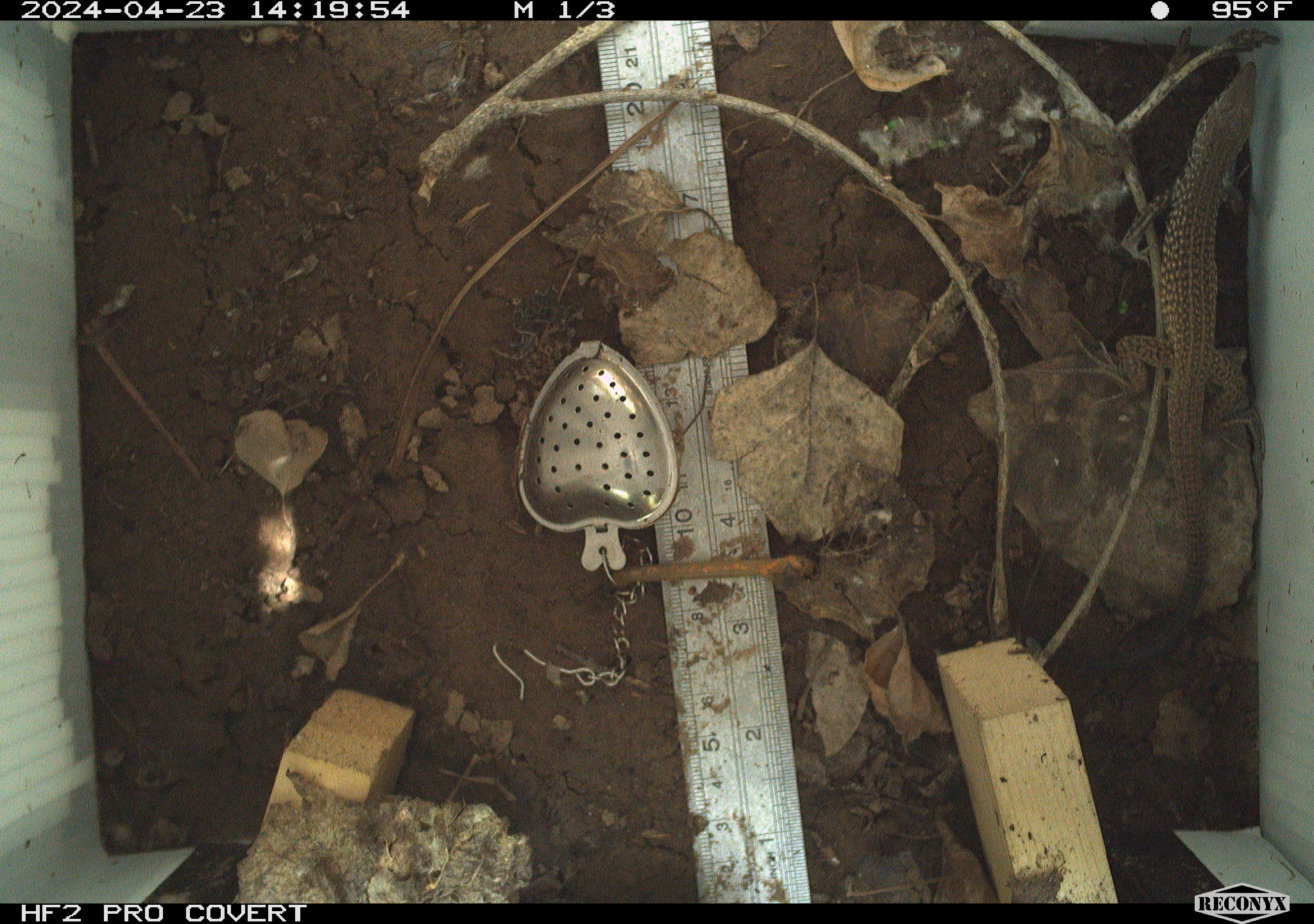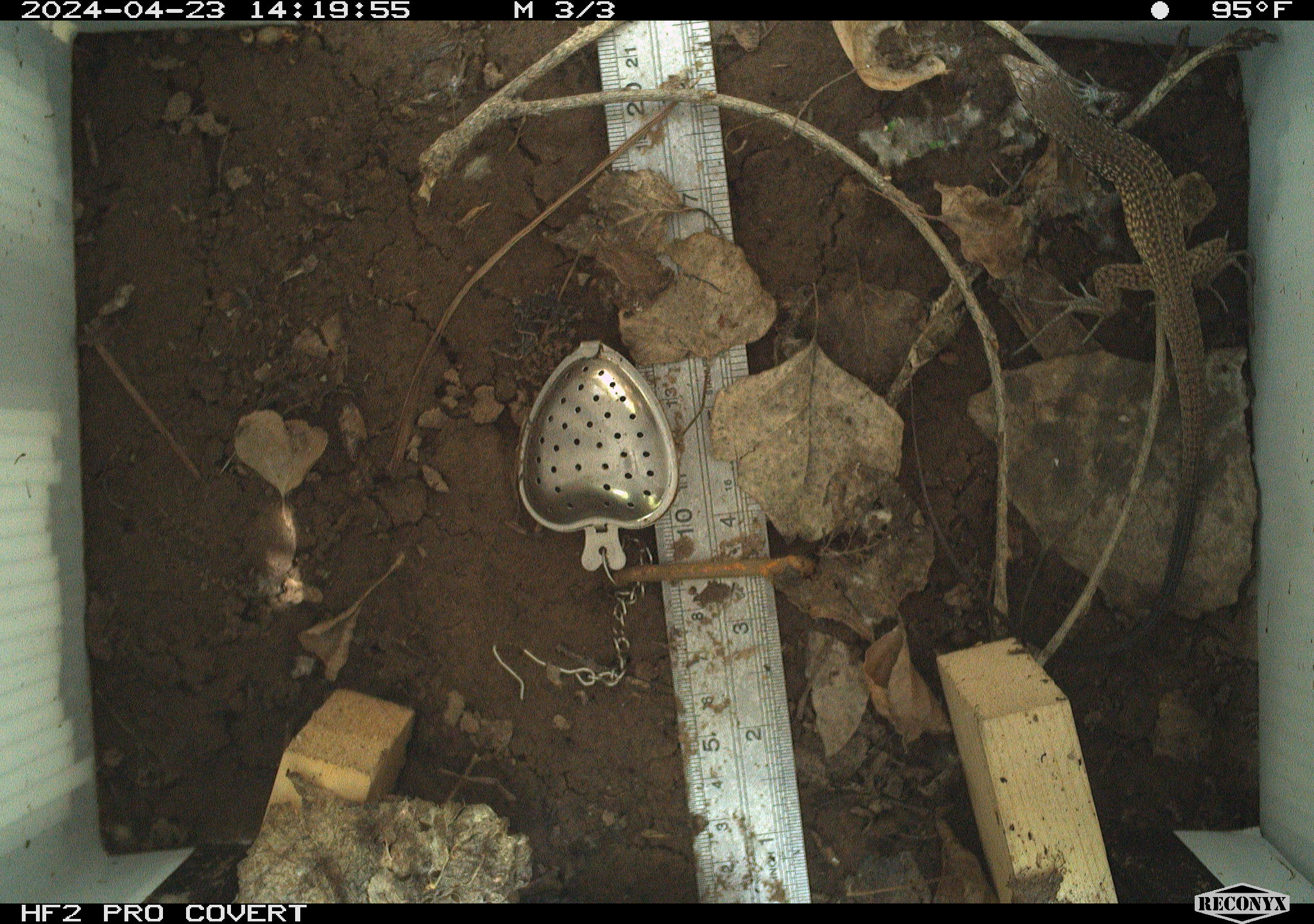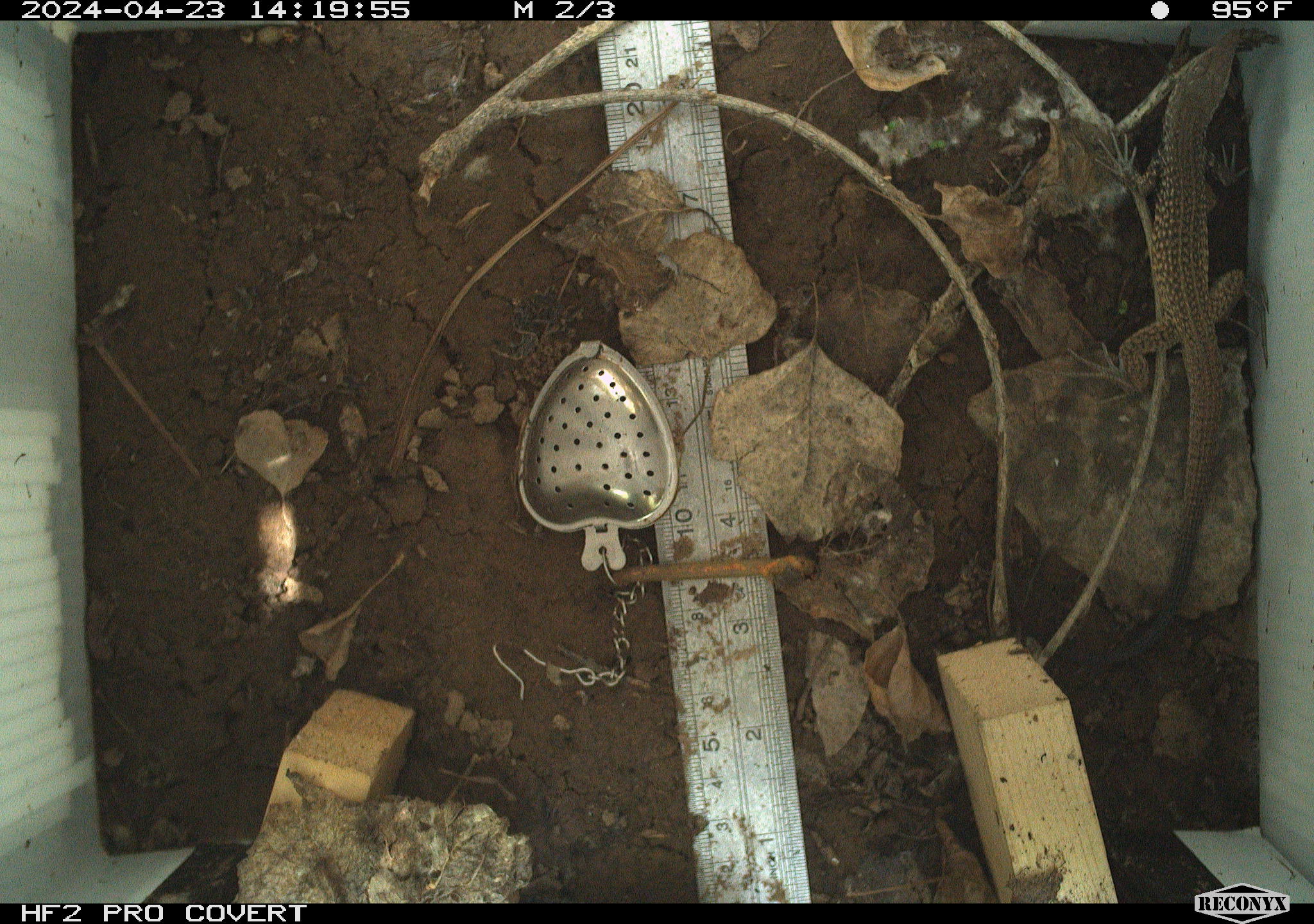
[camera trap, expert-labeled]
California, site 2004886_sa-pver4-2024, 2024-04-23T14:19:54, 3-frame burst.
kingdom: Animalia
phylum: Chordata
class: Reptilia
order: Squamata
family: Teiidae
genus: Aspidoscelis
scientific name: Aspidoscelis tigris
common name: western whiptail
Western whiptail (Aspidoscelis tigris).